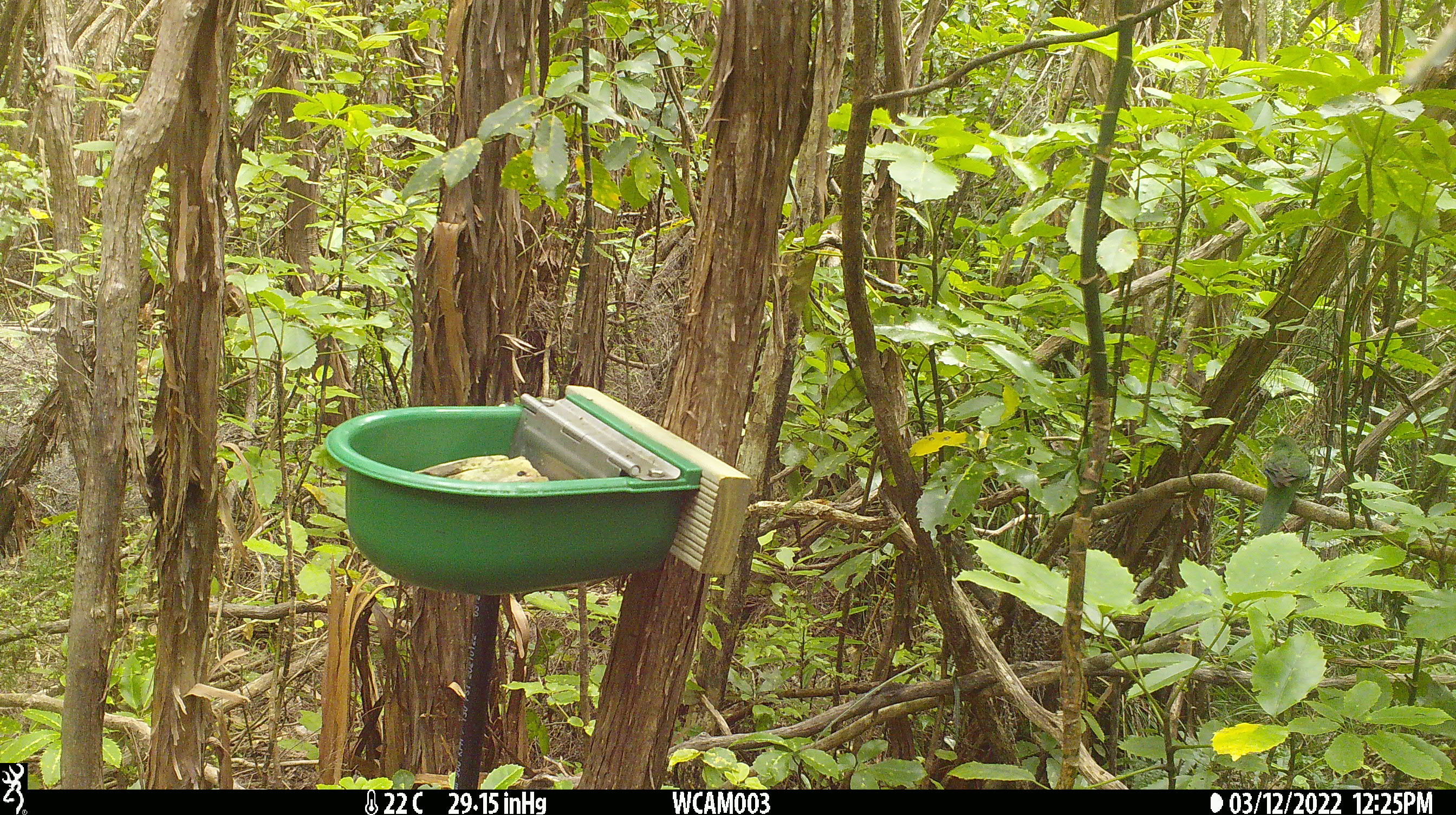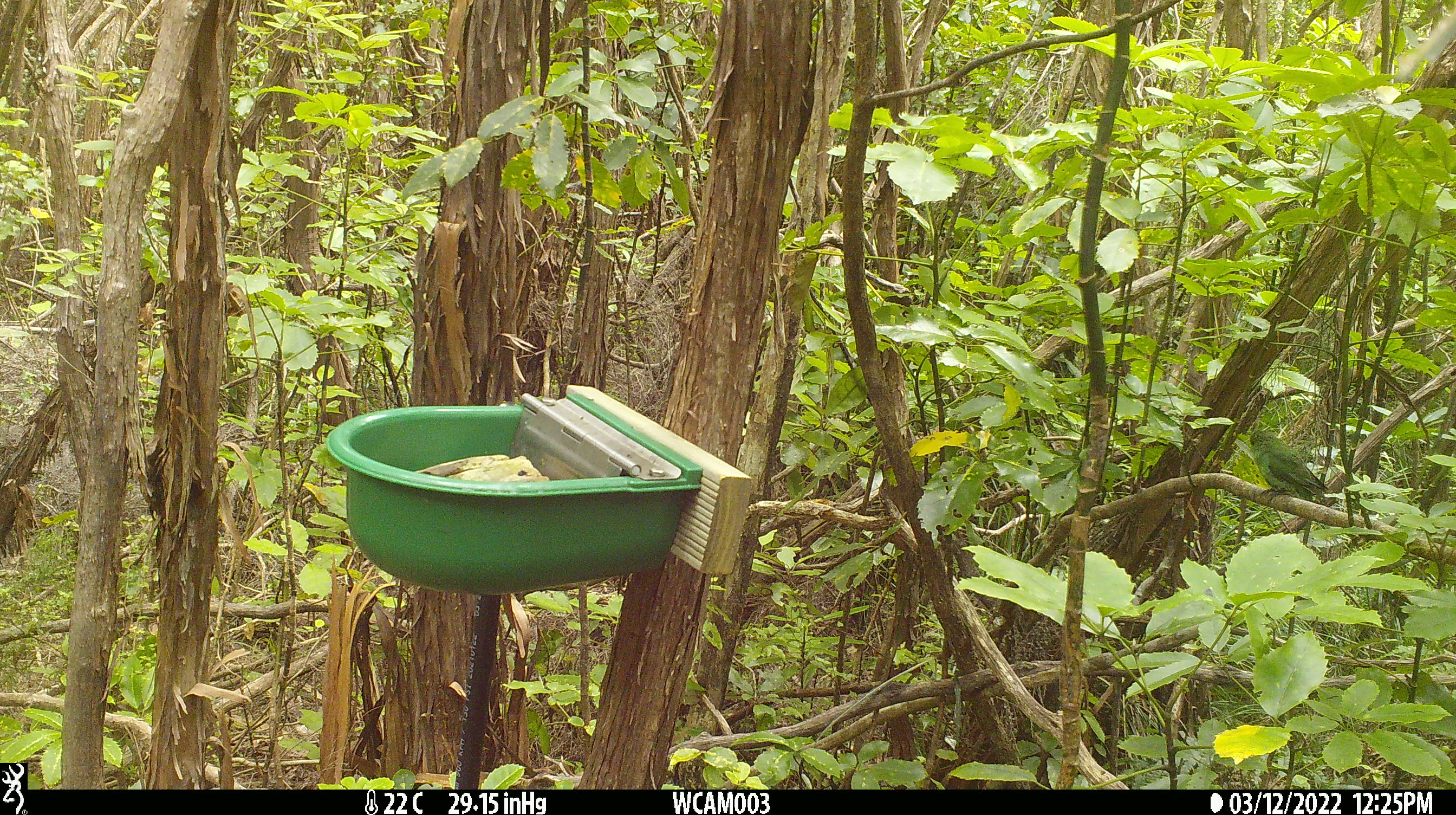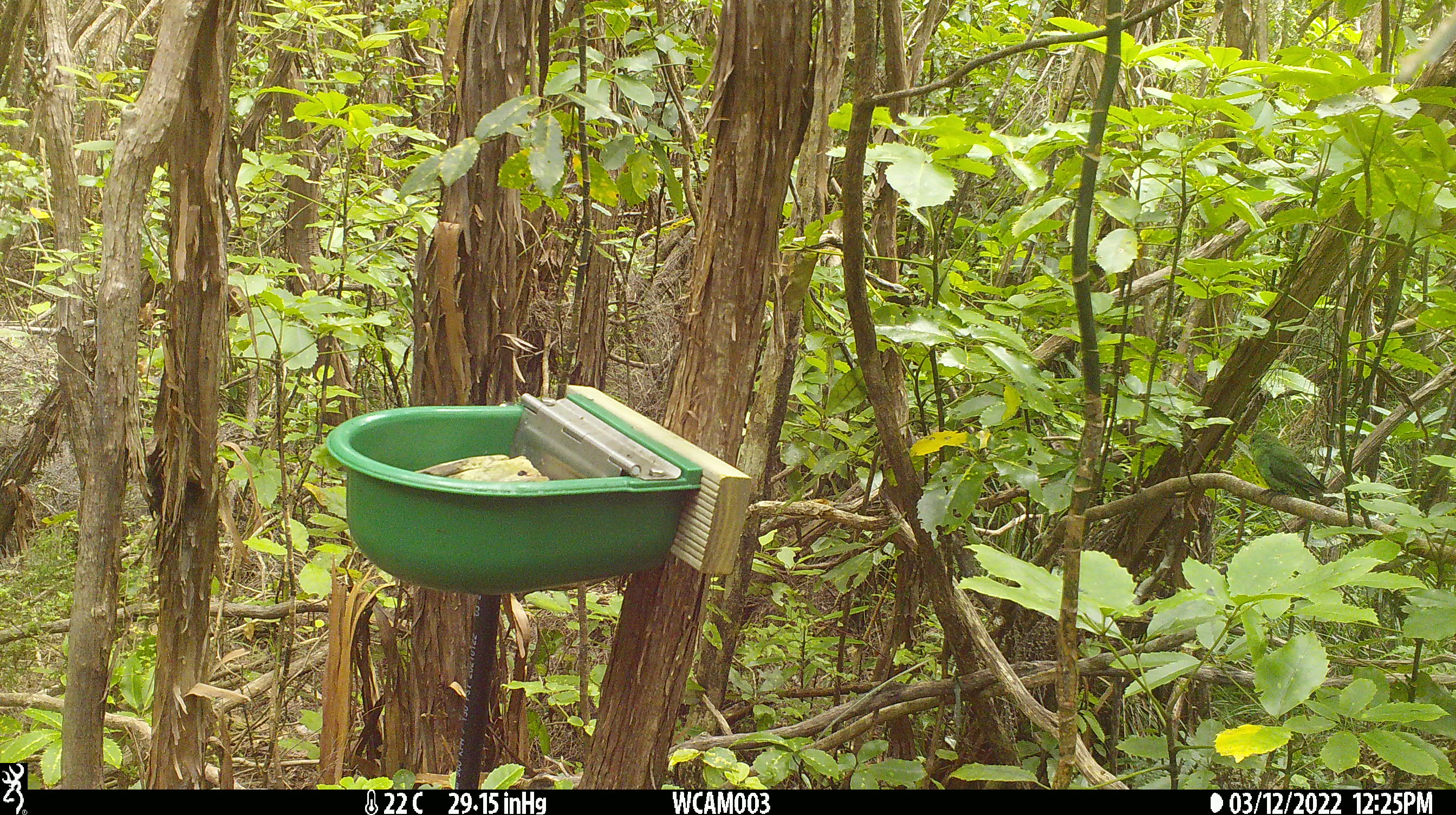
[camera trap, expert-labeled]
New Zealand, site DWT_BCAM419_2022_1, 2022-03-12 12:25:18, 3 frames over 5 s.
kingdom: Animalia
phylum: Chordata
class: Aves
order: Psittaciformes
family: Psittaculidae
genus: Cyanoramphus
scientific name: Cyanoramphus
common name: parakeet